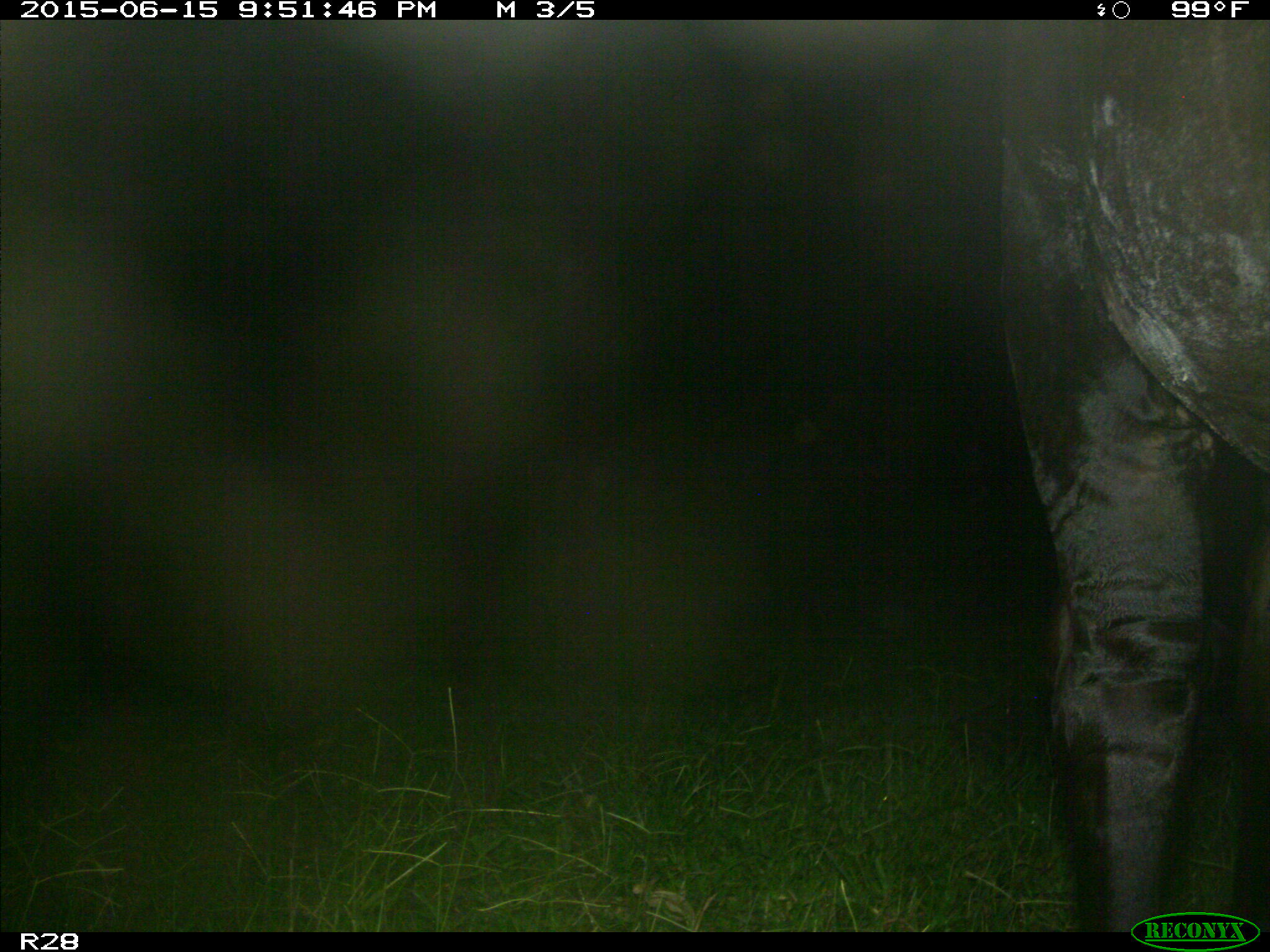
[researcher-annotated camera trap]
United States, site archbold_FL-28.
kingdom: Animalia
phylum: Chordata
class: Mammalia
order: Artiodactyla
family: Bovidae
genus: Bos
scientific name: Bos taurus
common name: domestic cow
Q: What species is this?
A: Bos taurus (domestic cow).